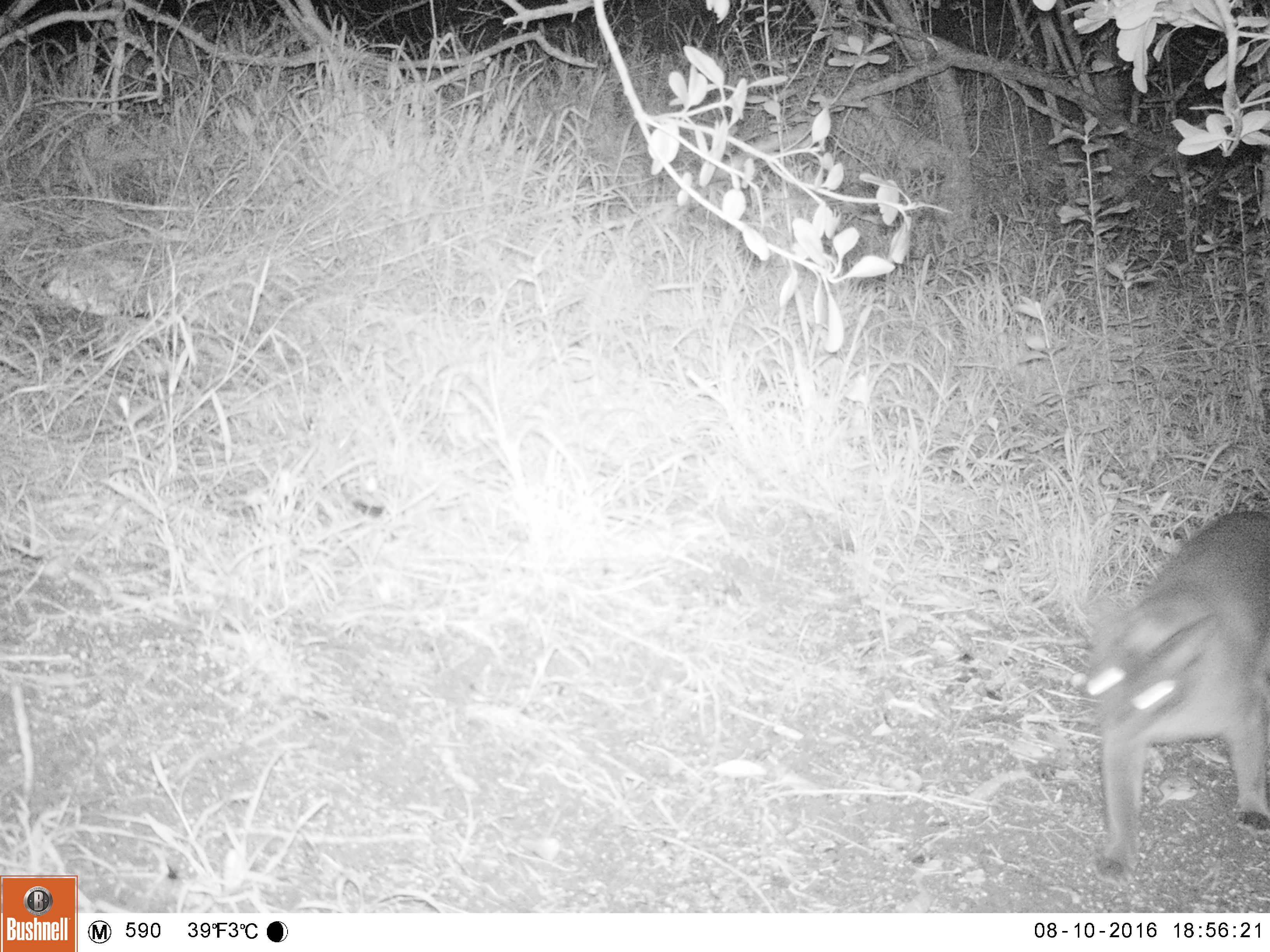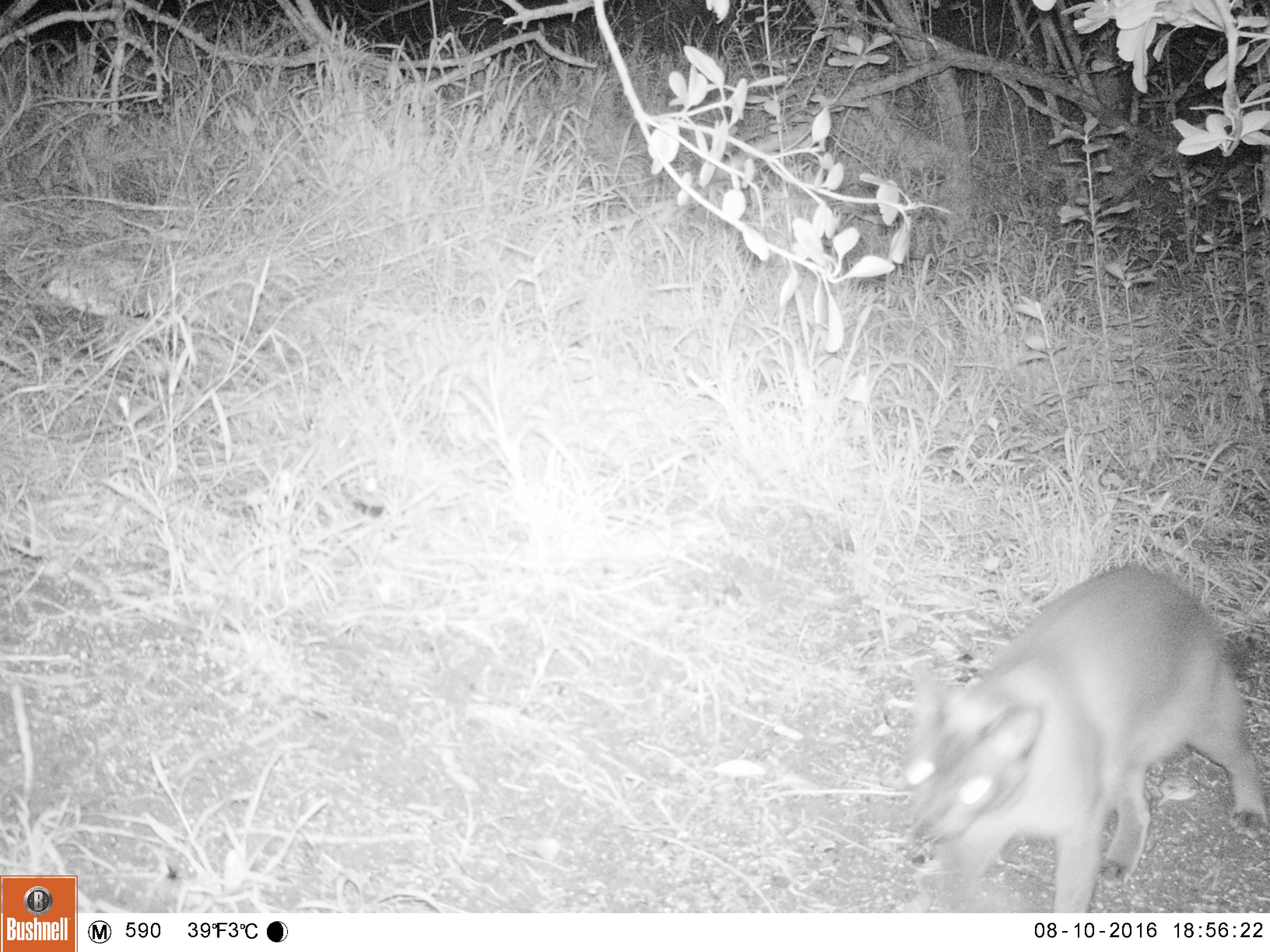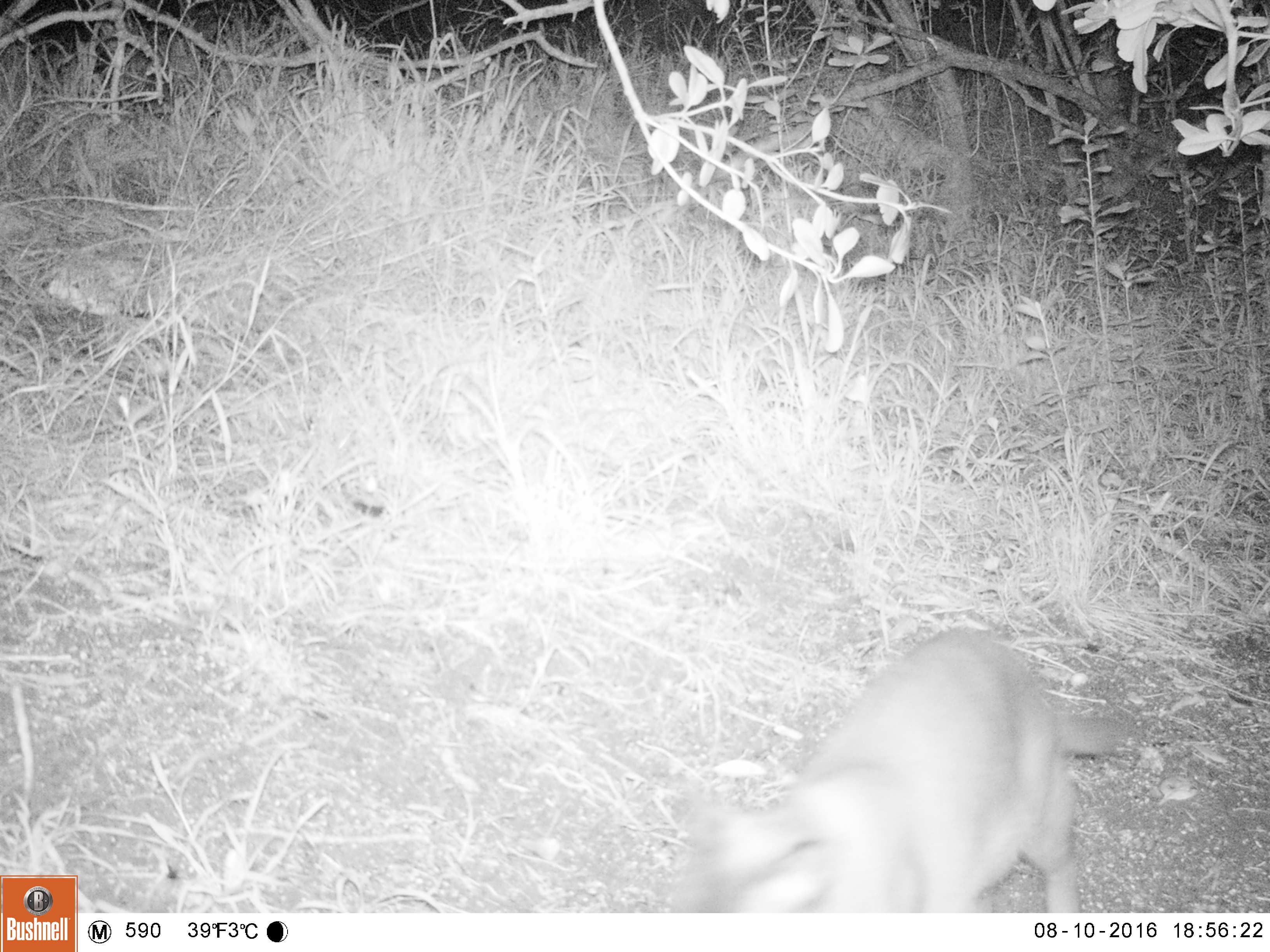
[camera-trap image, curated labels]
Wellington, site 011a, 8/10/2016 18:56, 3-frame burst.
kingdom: Animalia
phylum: Chordata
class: Mammalia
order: Carnivora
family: Felidae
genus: Felis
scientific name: Felis catus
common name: cat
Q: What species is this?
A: Cat (Felis catus).